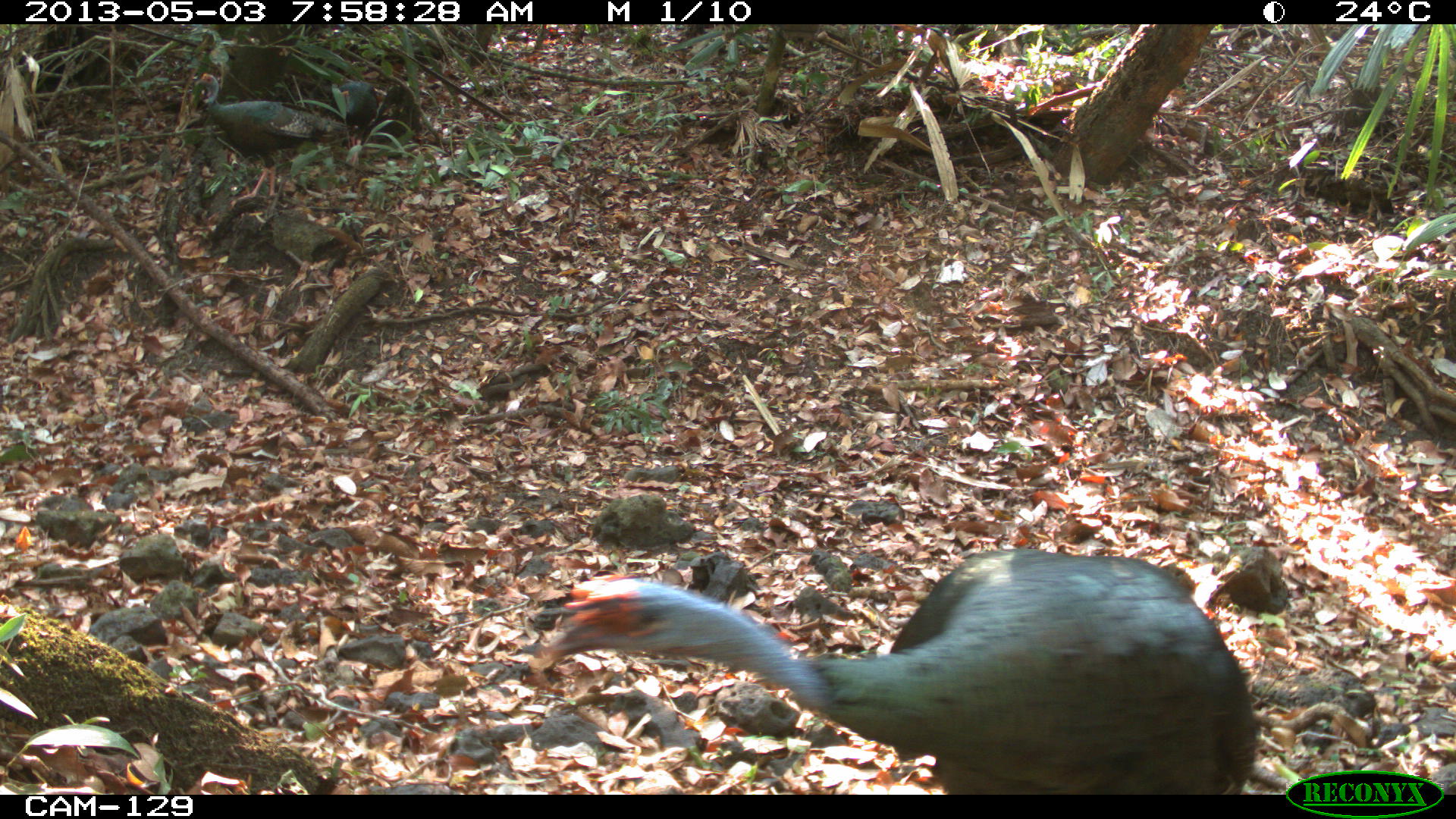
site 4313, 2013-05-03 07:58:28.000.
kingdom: Animalia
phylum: Chordata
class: Aves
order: Galliformes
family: Phasianidae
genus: Meleagris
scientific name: Meleagris ocellata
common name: ocellated turkey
Meleagris ocellata (ocellated turkey), count 3.